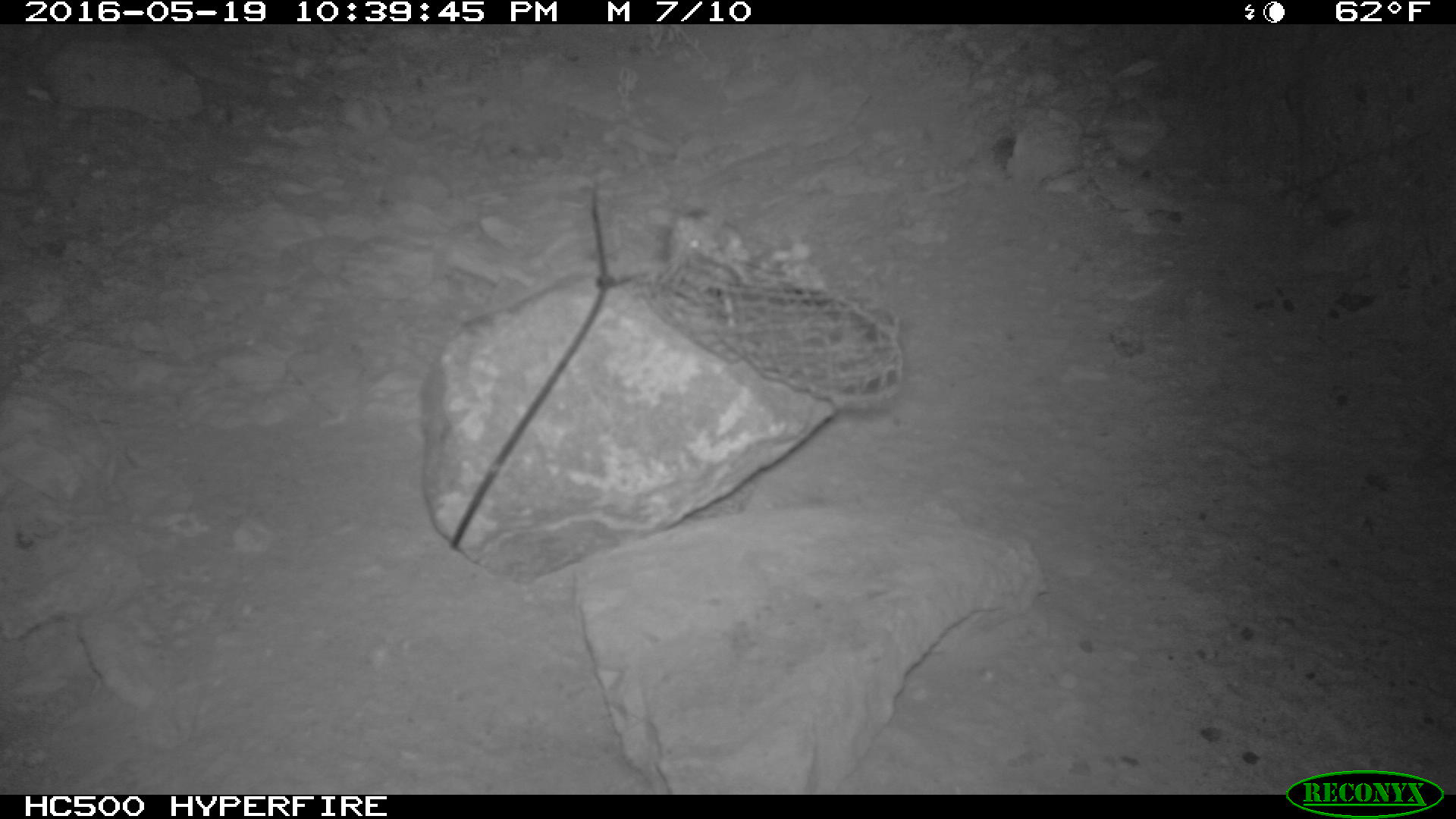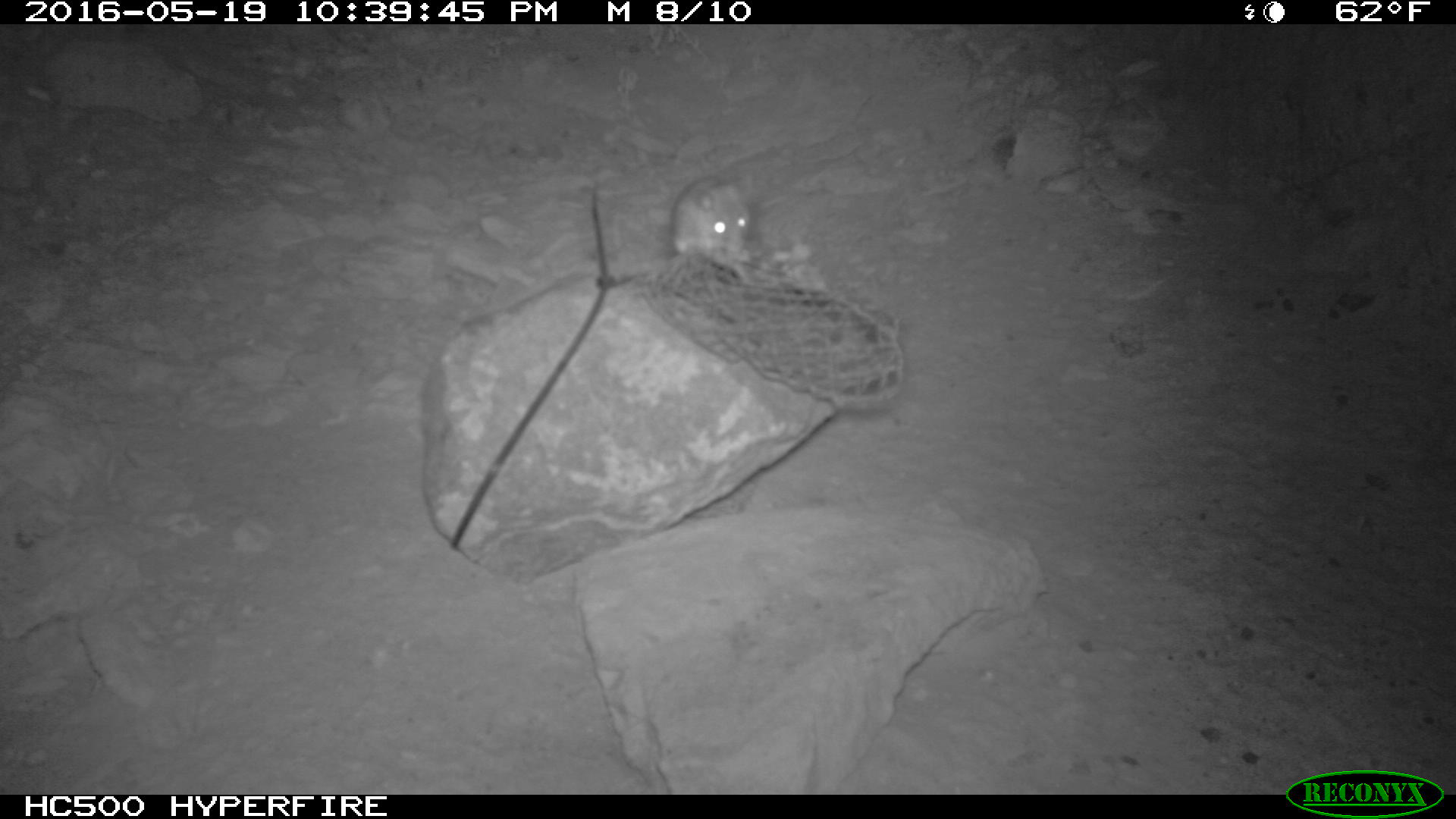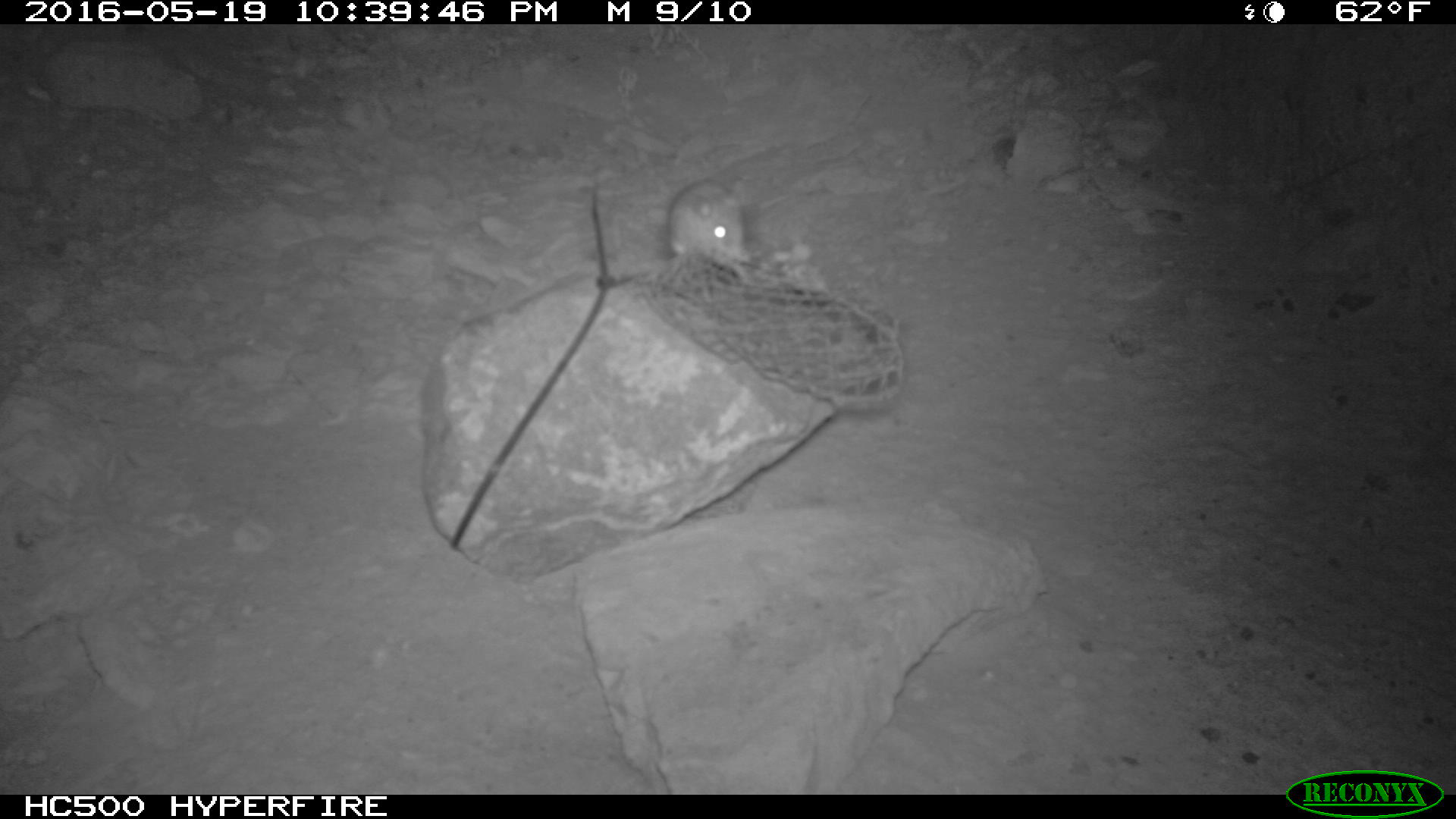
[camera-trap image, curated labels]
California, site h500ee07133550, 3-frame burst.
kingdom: Animalia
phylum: Chordata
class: Mammalia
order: Rodentia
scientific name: Rodentia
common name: rodent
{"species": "rodent (Rodentia)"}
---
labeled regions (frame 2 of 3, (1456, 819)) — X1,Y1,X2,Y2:
rodent: 667,172,771,284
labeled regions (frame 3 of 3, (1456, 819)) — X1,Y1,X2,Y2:
rodent: 669,179,750,277